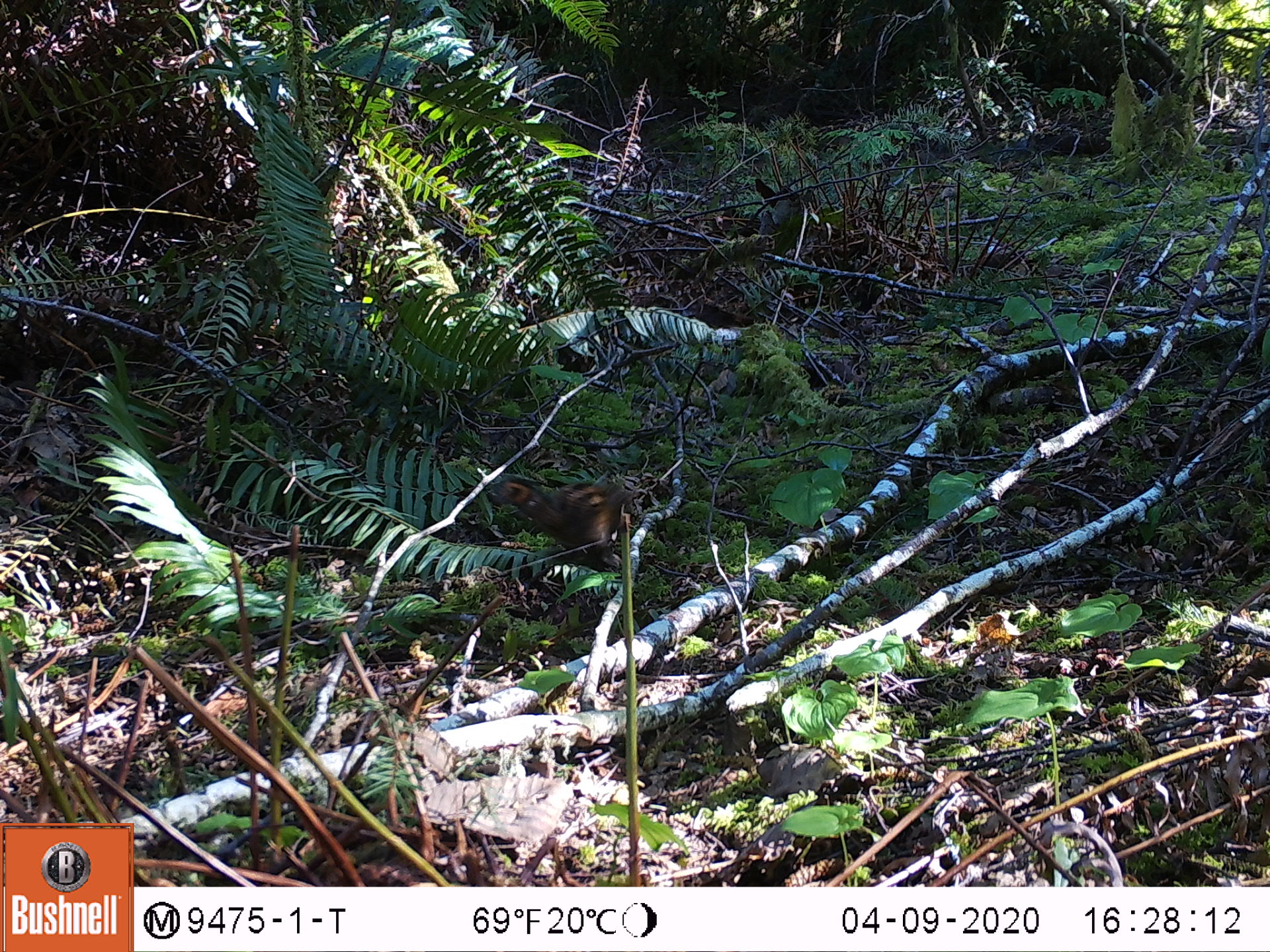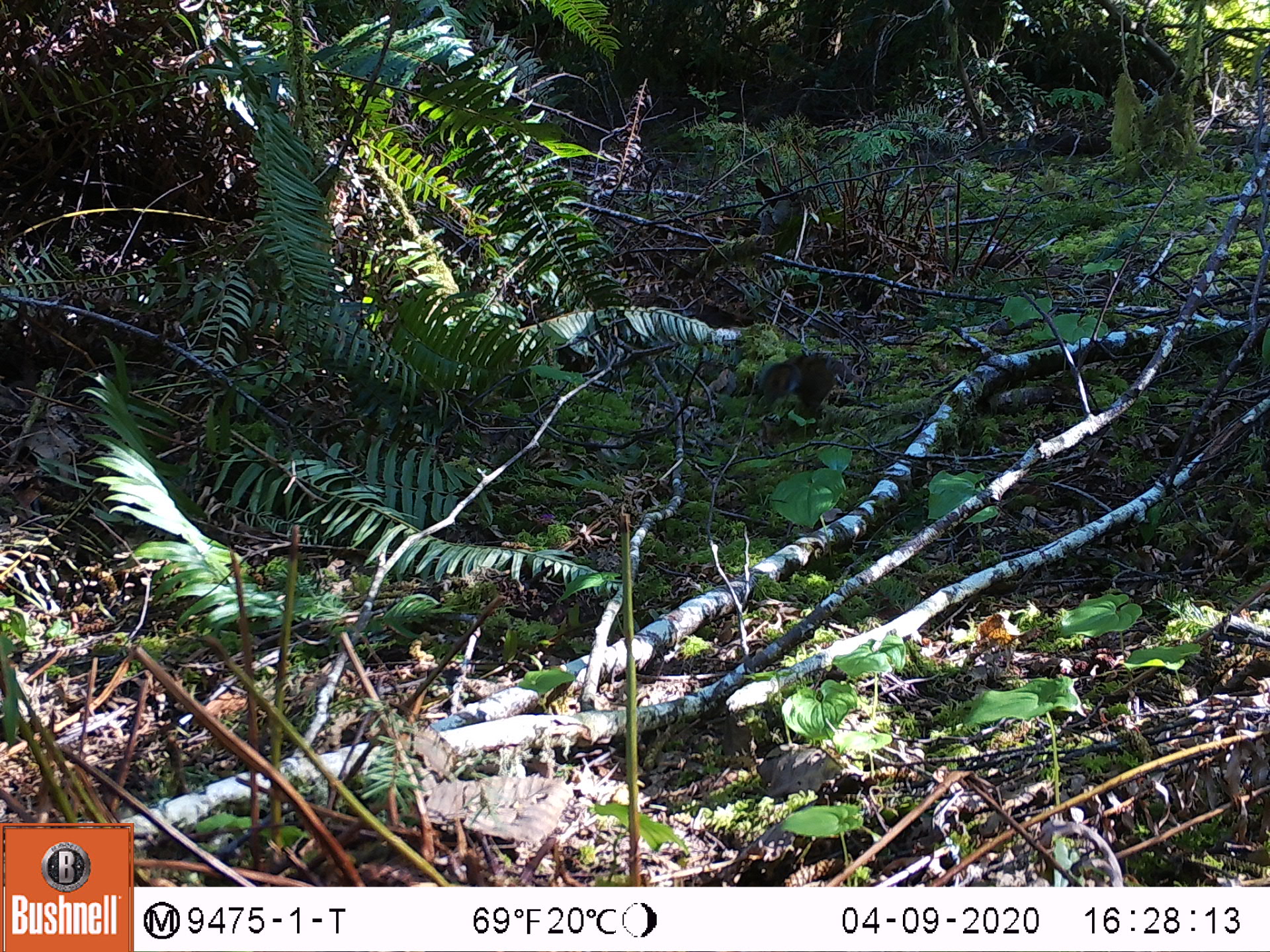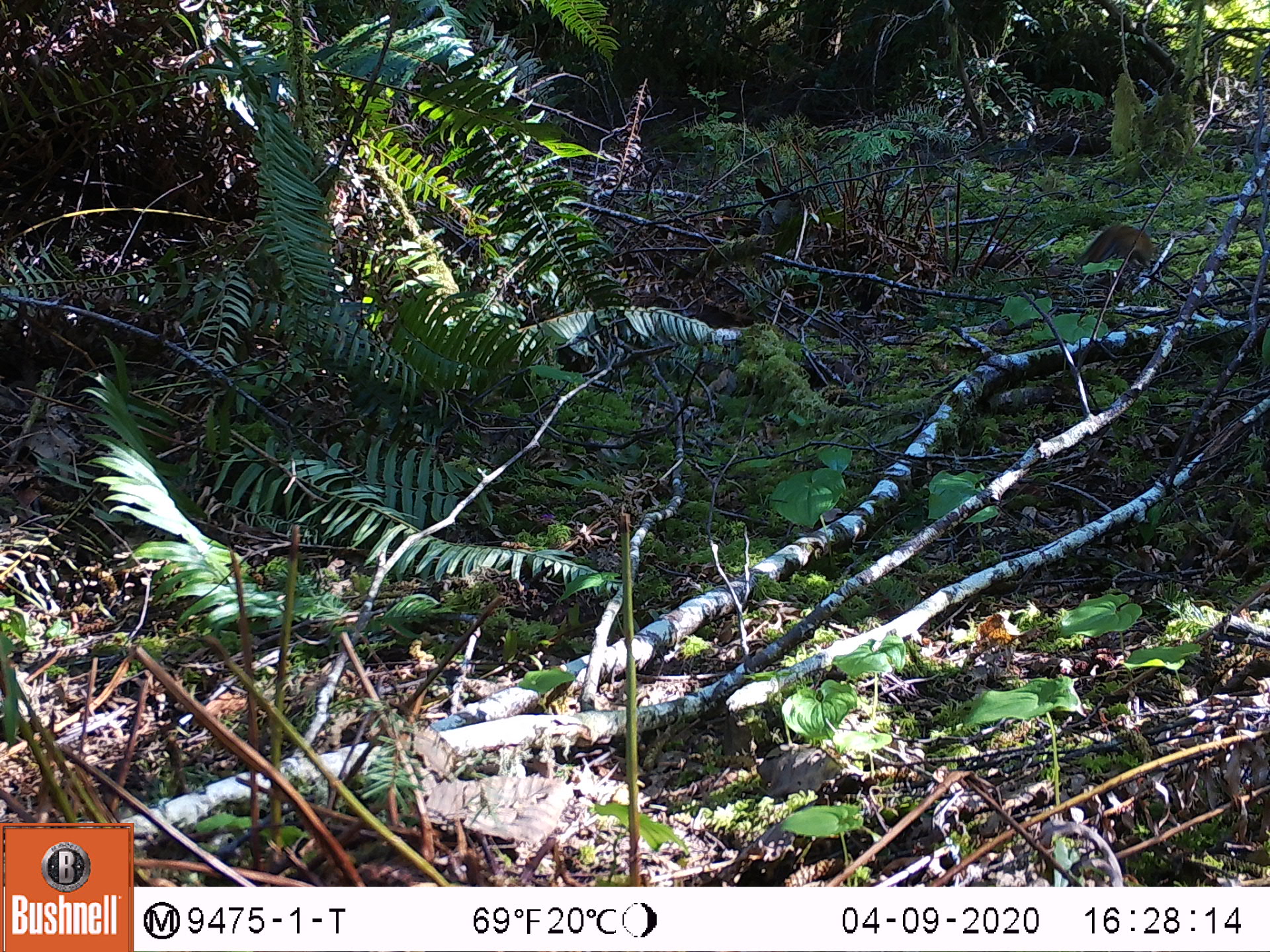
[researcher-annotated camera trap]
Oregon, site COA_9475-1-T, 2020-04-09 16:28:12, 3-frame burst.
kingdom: Animalia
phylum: Chordata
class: Mammalia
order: Rodentia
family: Sciuridae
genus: Tamiasciurus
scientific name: Tamiasciurus douglasii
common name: douglas squirrel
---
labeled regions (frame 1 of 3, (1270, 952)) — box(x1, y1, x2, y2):
douglas squirrel: box(506, 479, 644, 577)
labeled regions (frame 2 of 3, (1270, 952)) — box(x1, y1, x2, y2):
douglas squirrel: box(744, 347, 854, 428)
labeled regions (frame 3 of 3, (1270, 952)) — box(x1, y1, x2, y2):
douglas squirrel: box(1078, 219, 1162, 273)